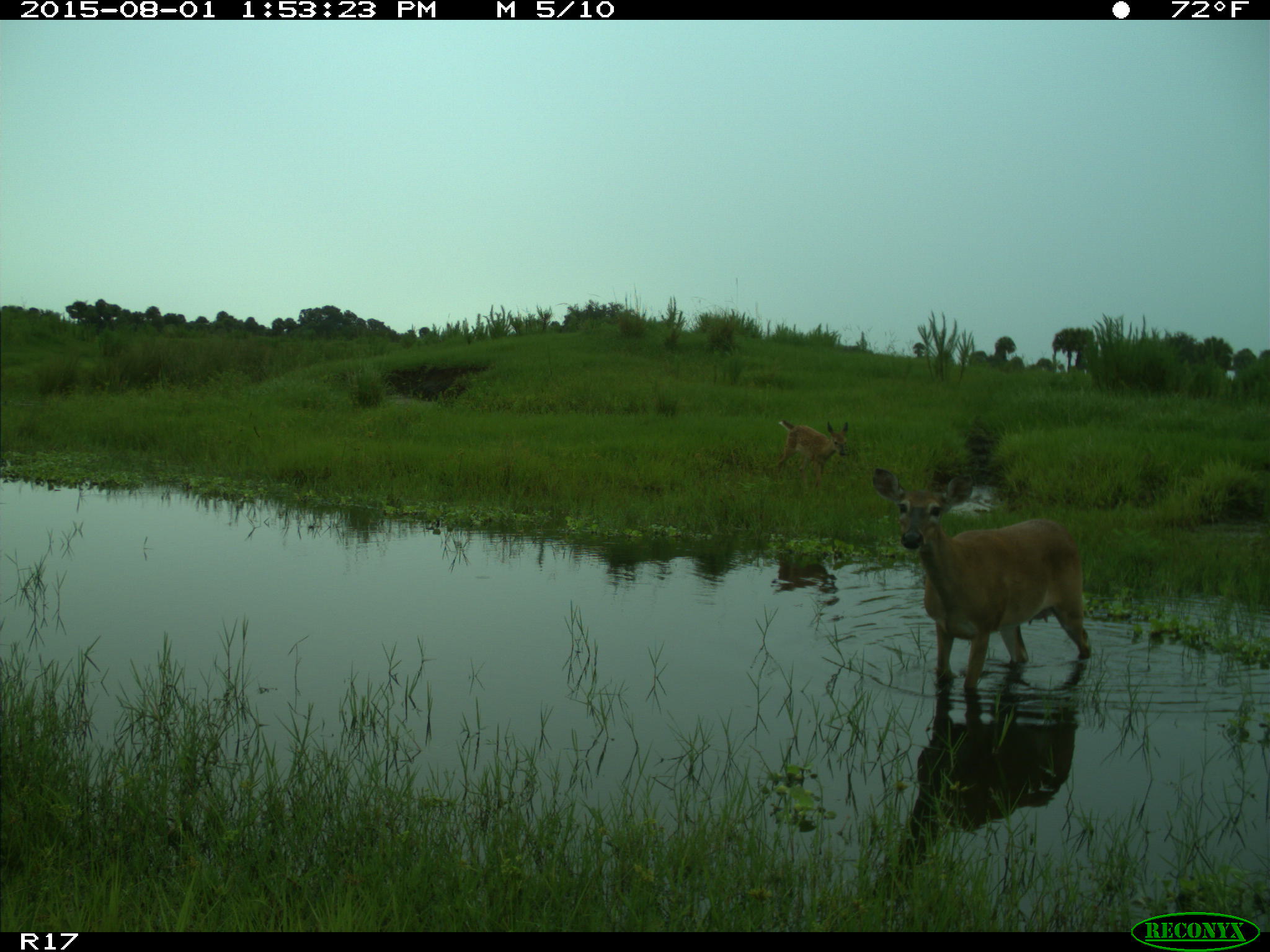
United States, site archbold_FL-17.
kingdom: Animalia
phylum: Chordata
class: Mammalia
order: Artiodactyla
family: Cervidae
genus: Odocoileus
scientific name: Odocoileus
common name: deer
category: unidentified deer